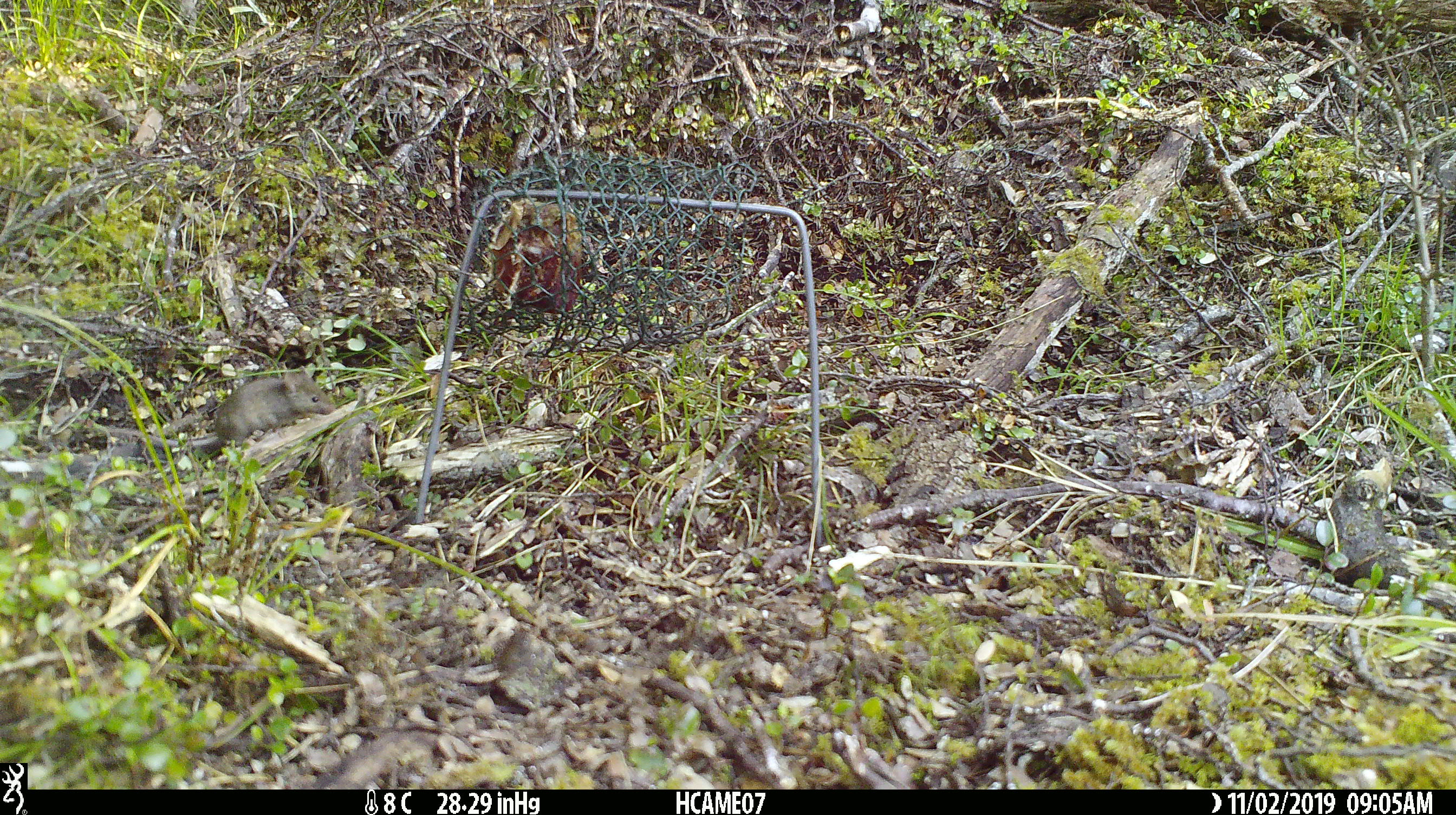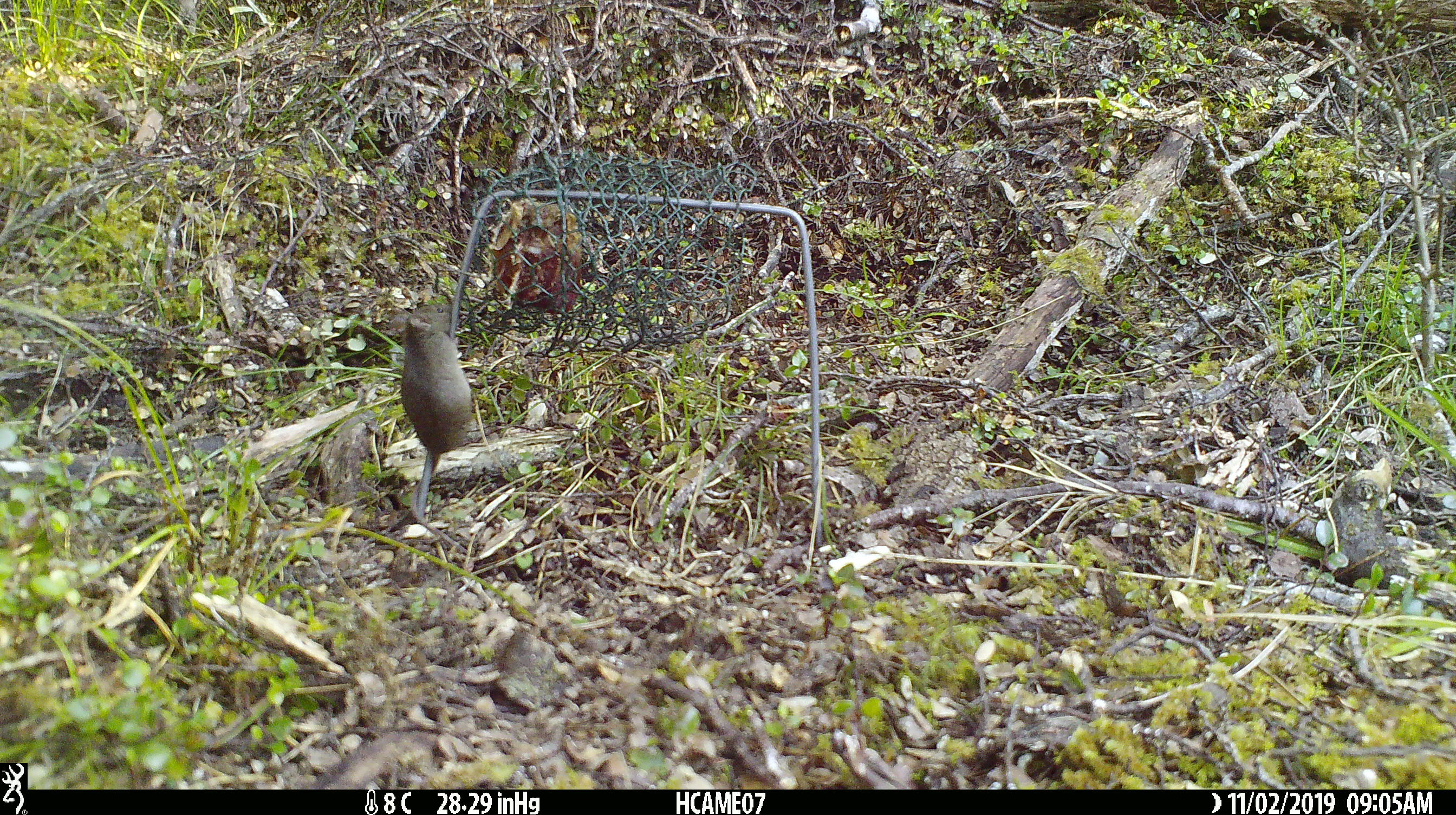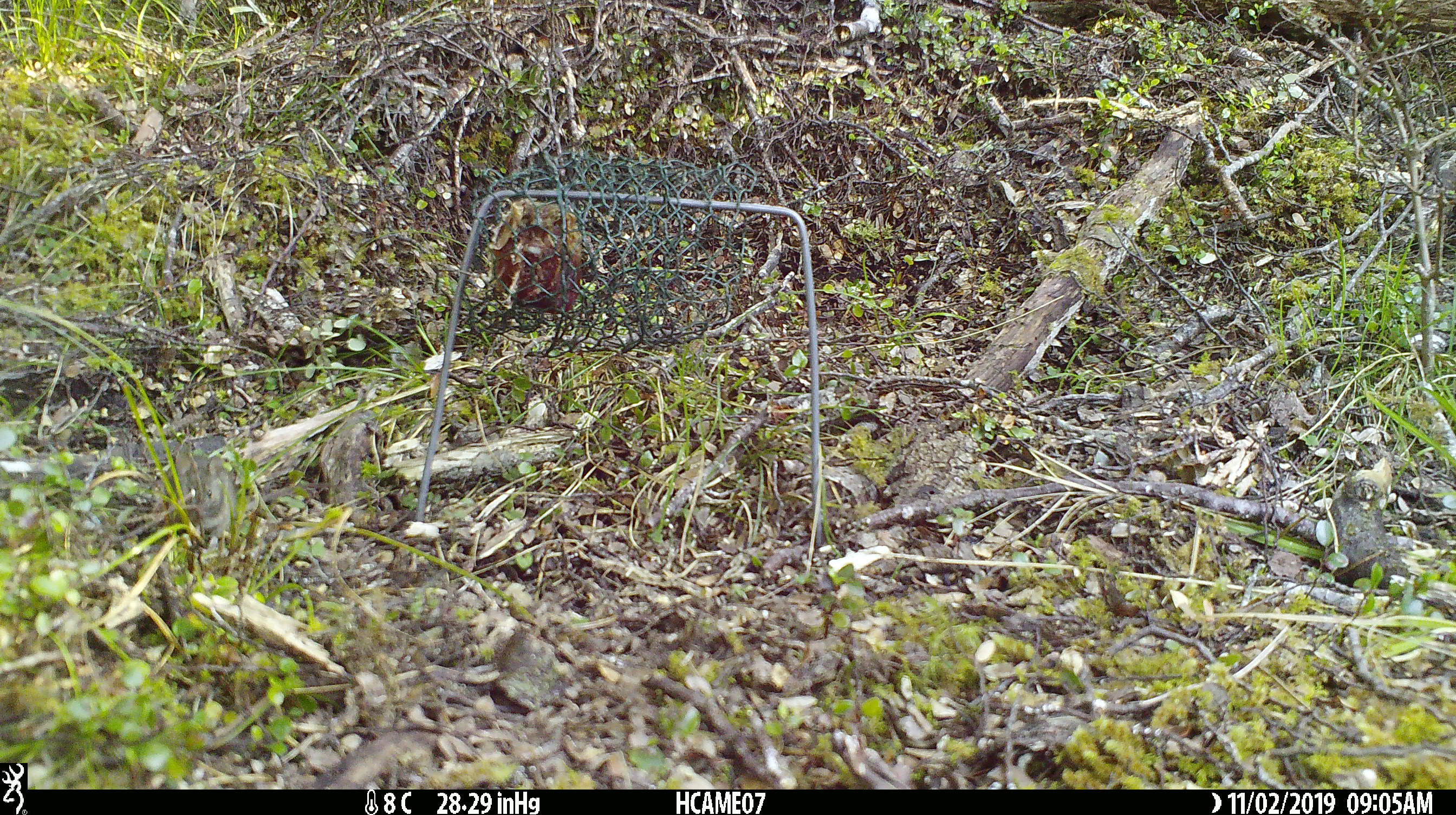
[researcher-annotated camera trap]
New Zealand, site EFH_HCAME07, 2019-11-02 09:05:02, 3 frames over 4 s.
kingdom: Animalia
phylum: Chordata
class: Mammalia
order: Rodentia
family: Muridae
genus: Mus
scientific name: Mus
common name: mouse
Mouse (Mus).